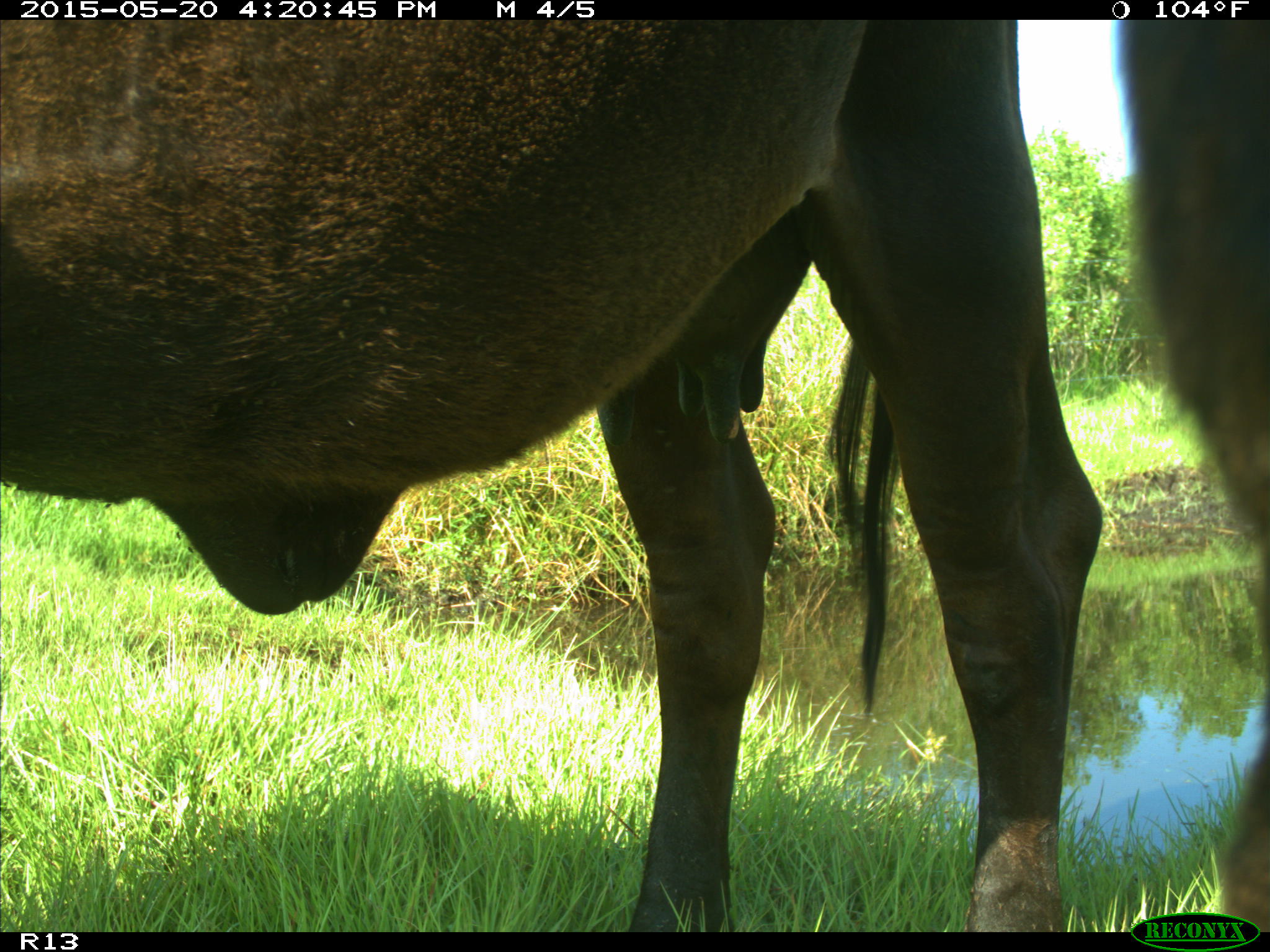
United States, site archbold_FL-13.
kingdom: Animalia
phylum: Chordata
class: Mammalia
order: Artiodactyla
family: Bovidae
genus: Bos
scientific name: Bos taurus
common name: domestic cow